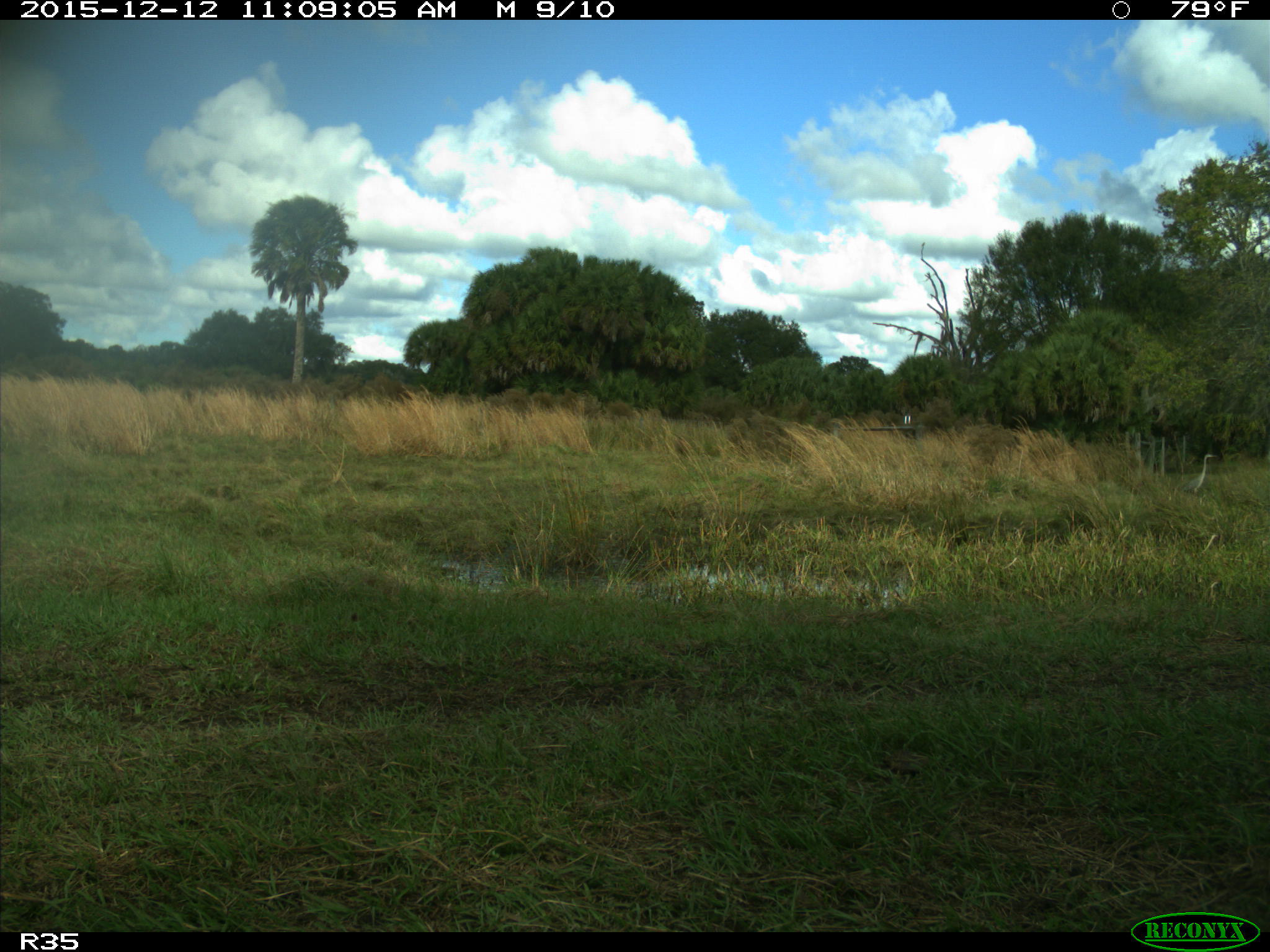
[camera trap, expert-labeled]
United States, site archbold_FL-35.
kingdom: Animalia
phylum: Chordata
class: Aves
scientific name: Aves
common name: birds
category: unidentified bird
Unidentified bird (birds) (Aves).